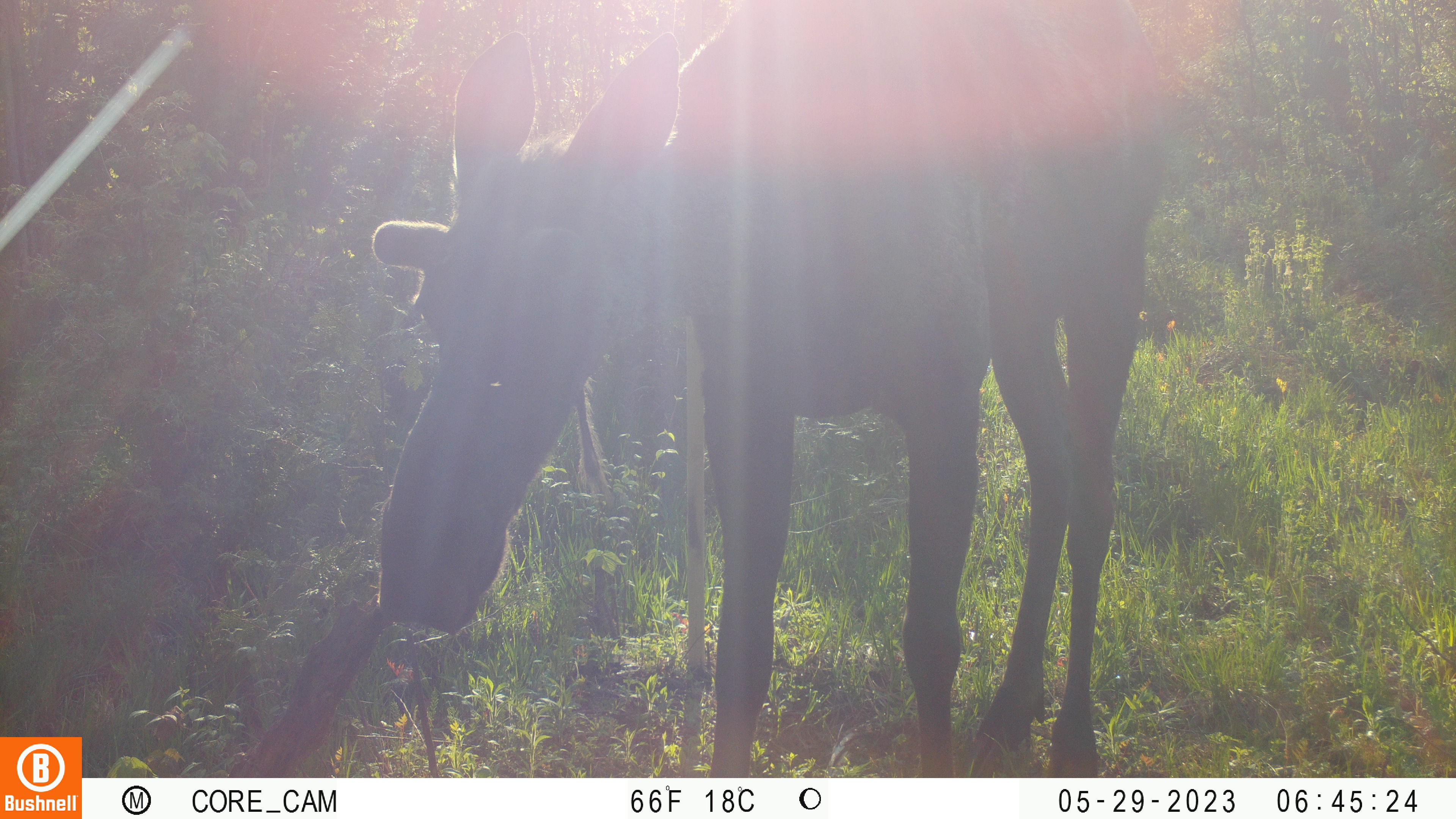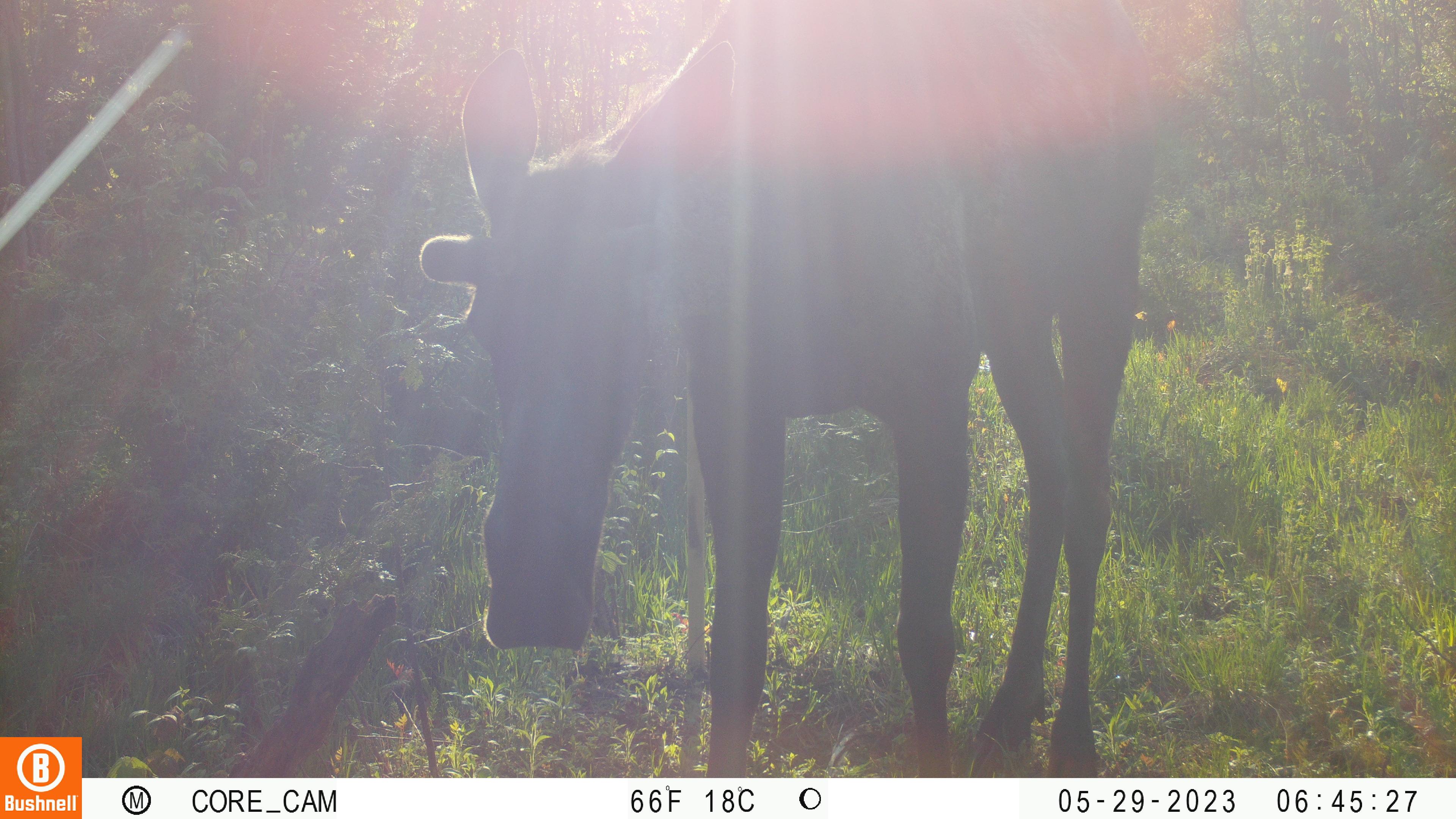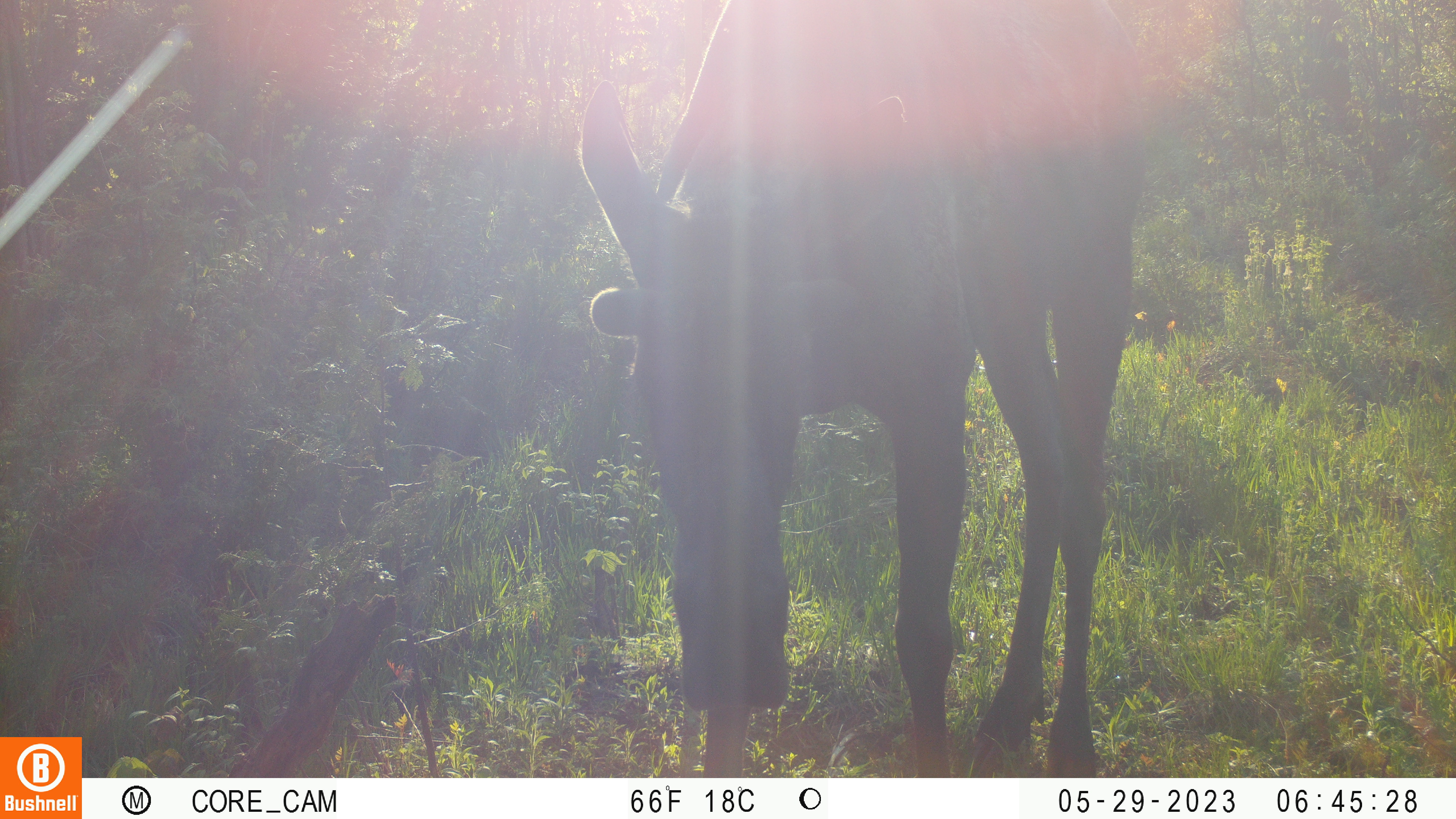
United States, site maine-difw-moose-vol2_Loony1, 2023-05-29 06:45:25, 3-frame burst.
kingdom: Animalia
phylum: Chordata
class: Mammalia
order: Artiodactyla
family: Cervidae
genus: Alces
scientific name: Alces alces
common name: moose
Moose (Alces alces).